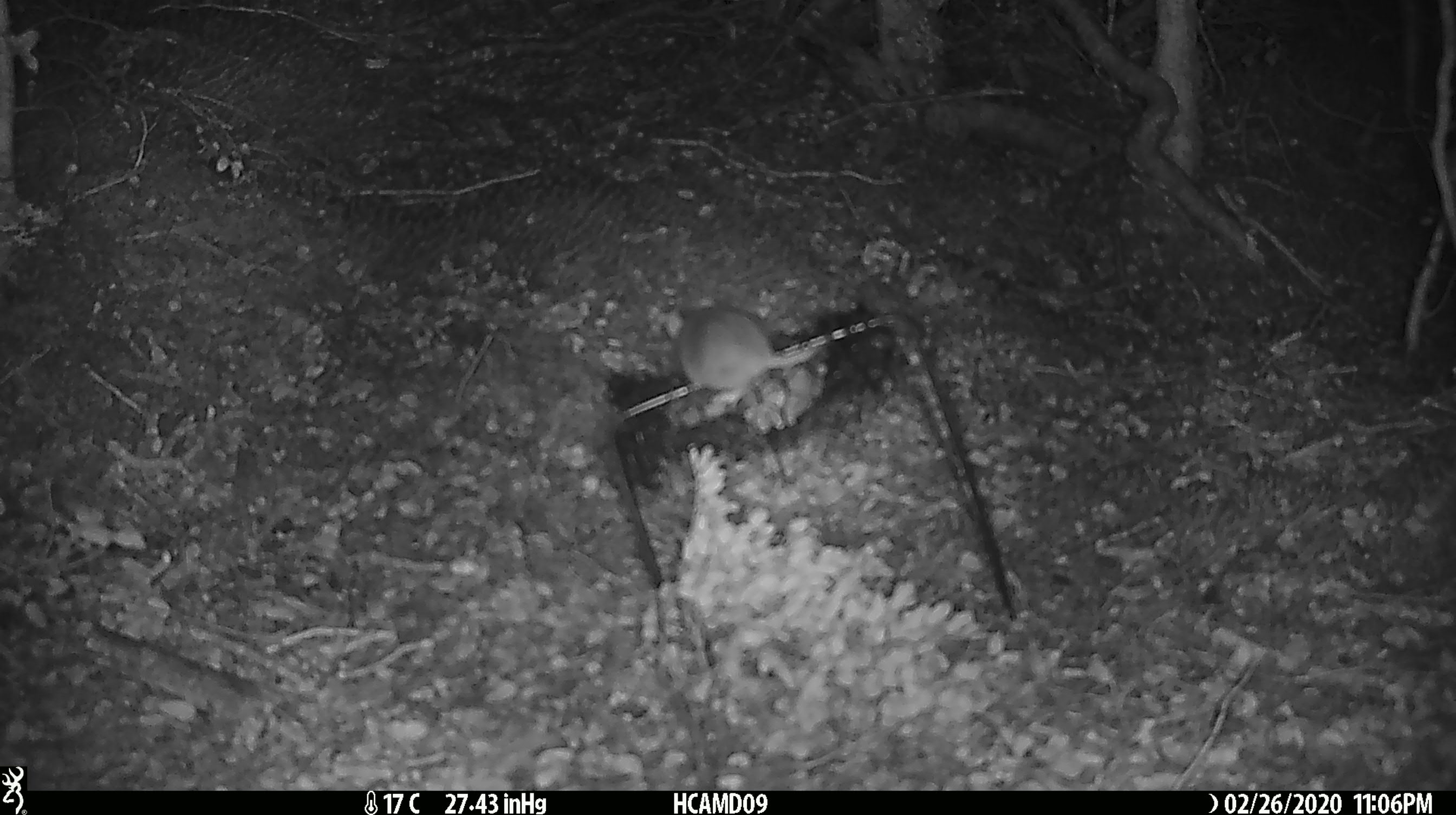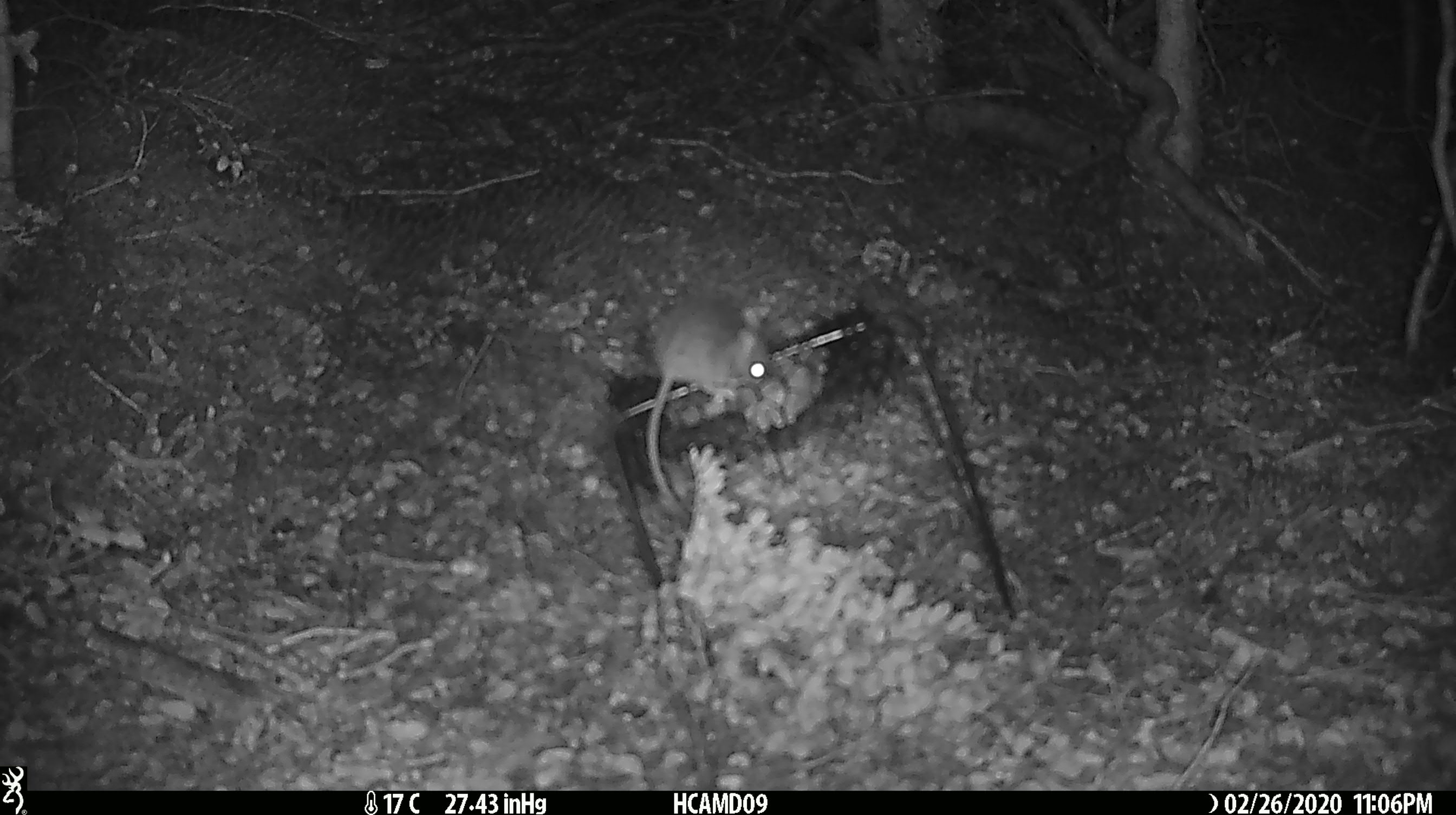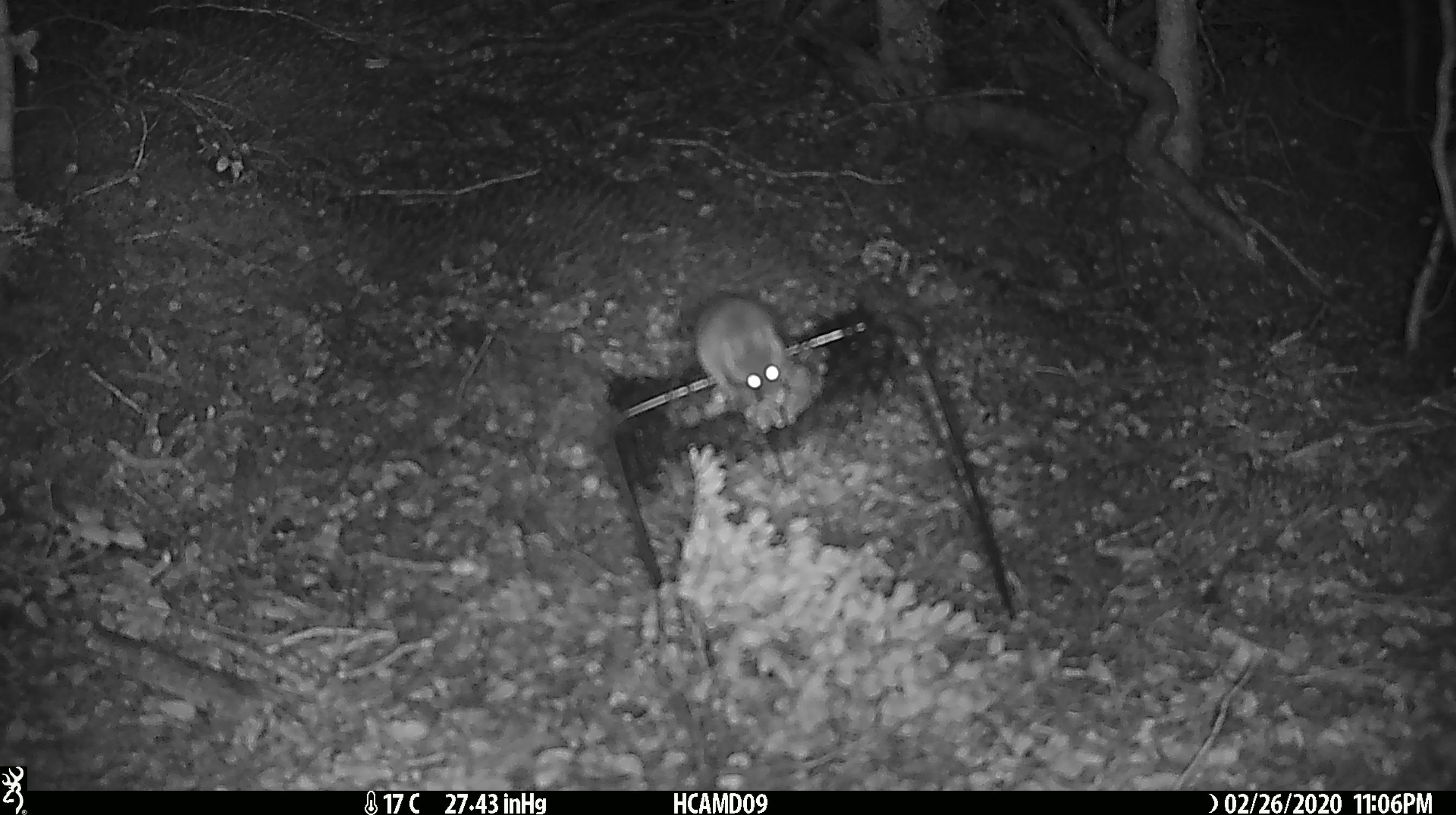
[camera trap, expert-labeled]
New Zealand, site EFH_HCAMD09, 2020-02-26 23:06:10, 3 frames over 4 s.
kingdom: Animalia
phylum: Chordata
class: Mammalia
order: Rodentia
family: Muridae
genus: Mus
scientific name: Mus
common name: mouse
Mouse (Mus).